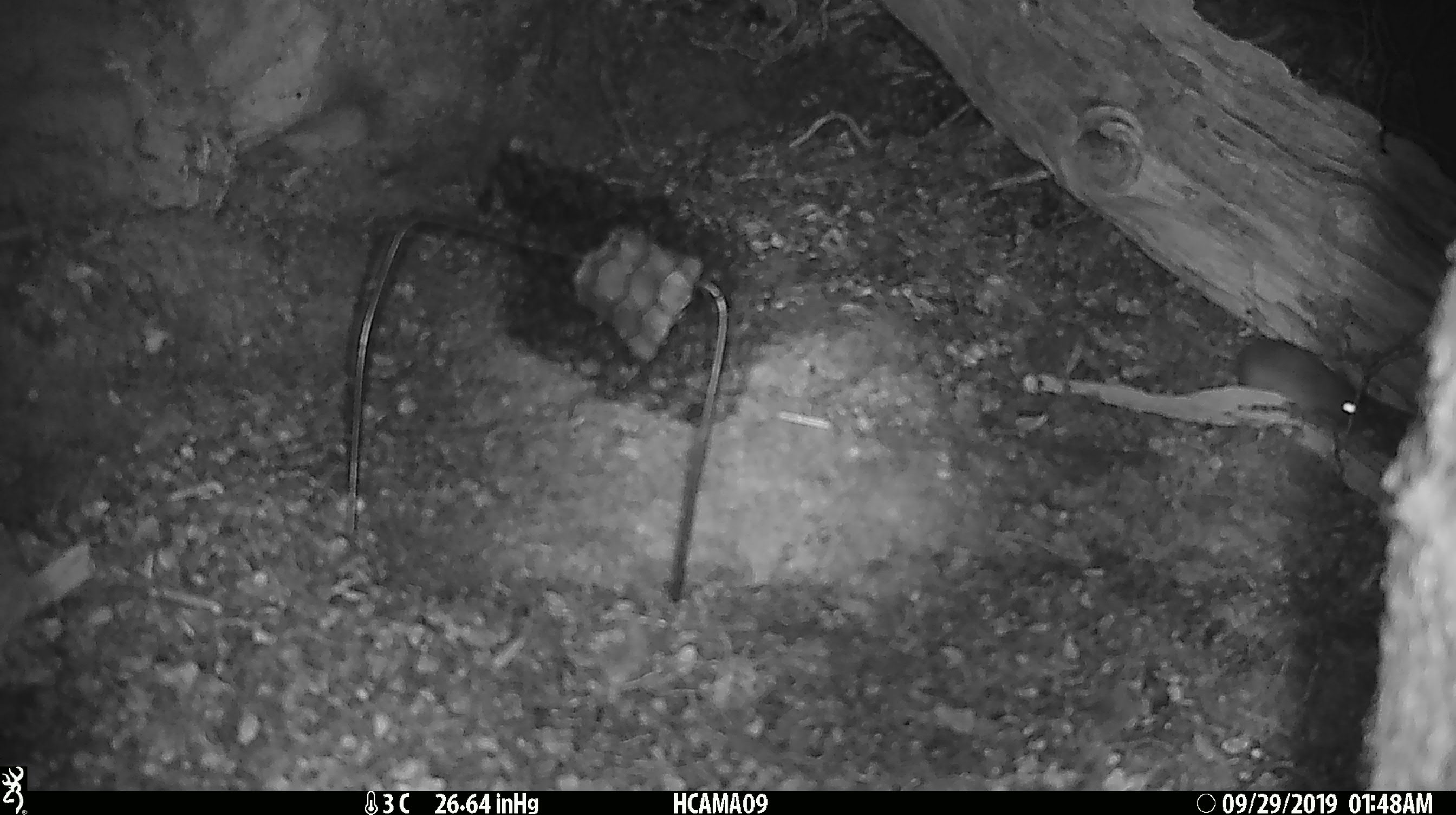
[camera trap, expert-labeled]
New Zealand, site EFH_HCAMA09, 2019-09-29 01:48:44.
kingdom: Animalia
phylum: Chordata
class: Mammalia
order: Rodentia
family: Muridae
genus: Mus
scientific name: Mus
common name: mouse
Mouse (Mus).